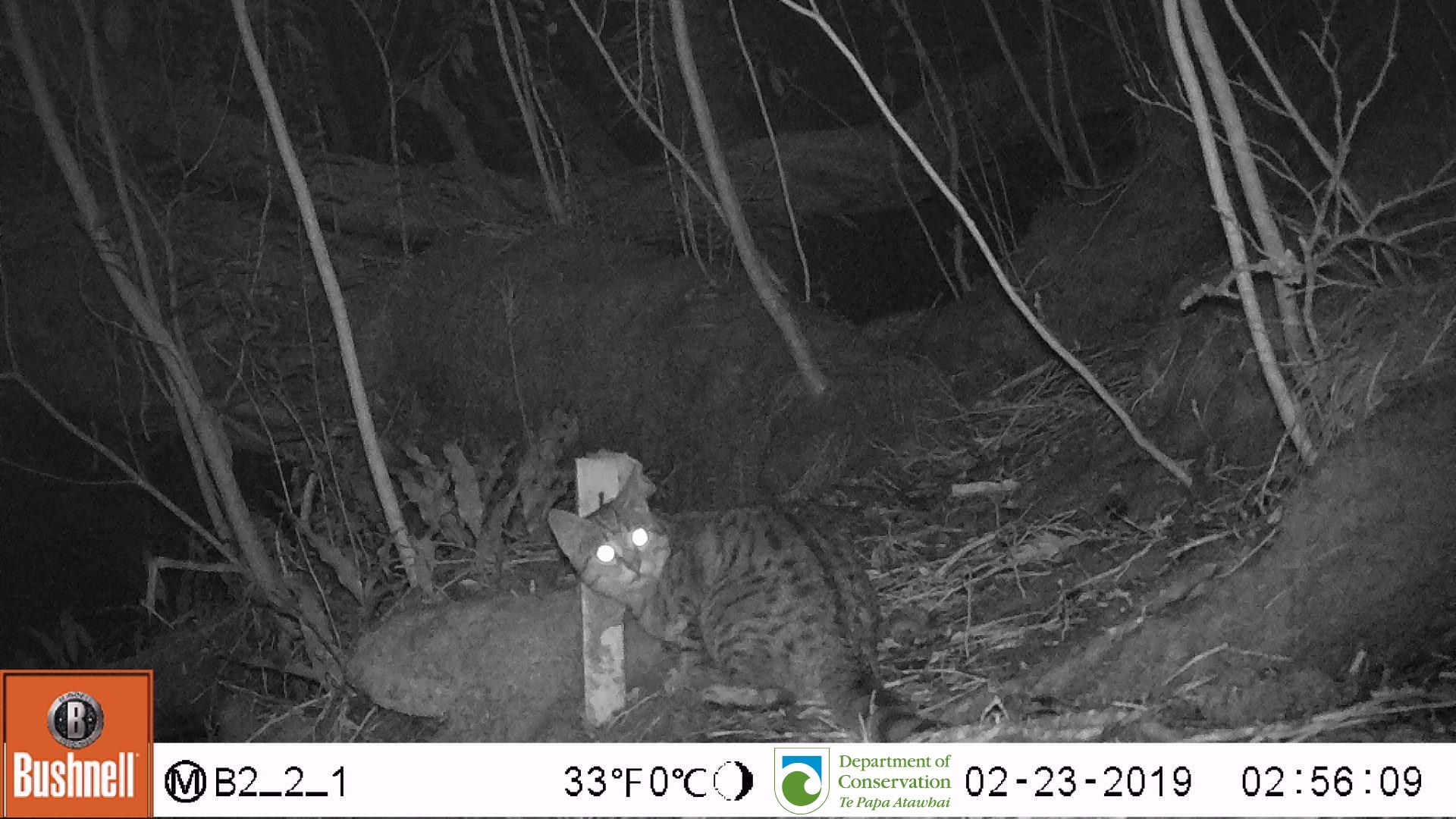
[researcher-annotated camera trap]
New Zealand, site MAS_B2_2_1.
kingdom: Animalia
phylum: Chordata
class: Mammalia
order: Carnivora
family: Felidae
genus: Felis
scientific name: Felis catus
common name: domestic cat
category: cat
Cat (domestic cat) (Felis catus).